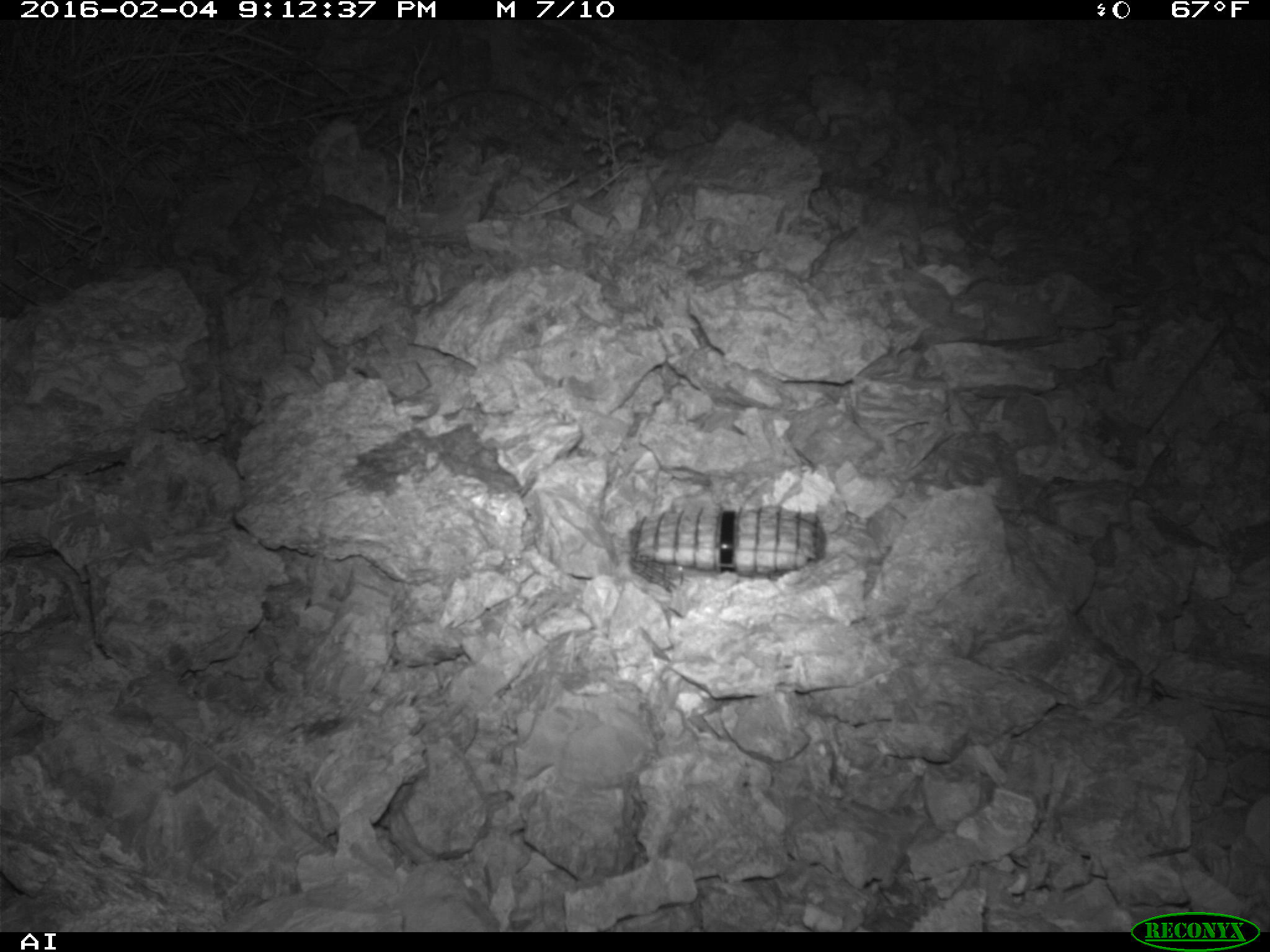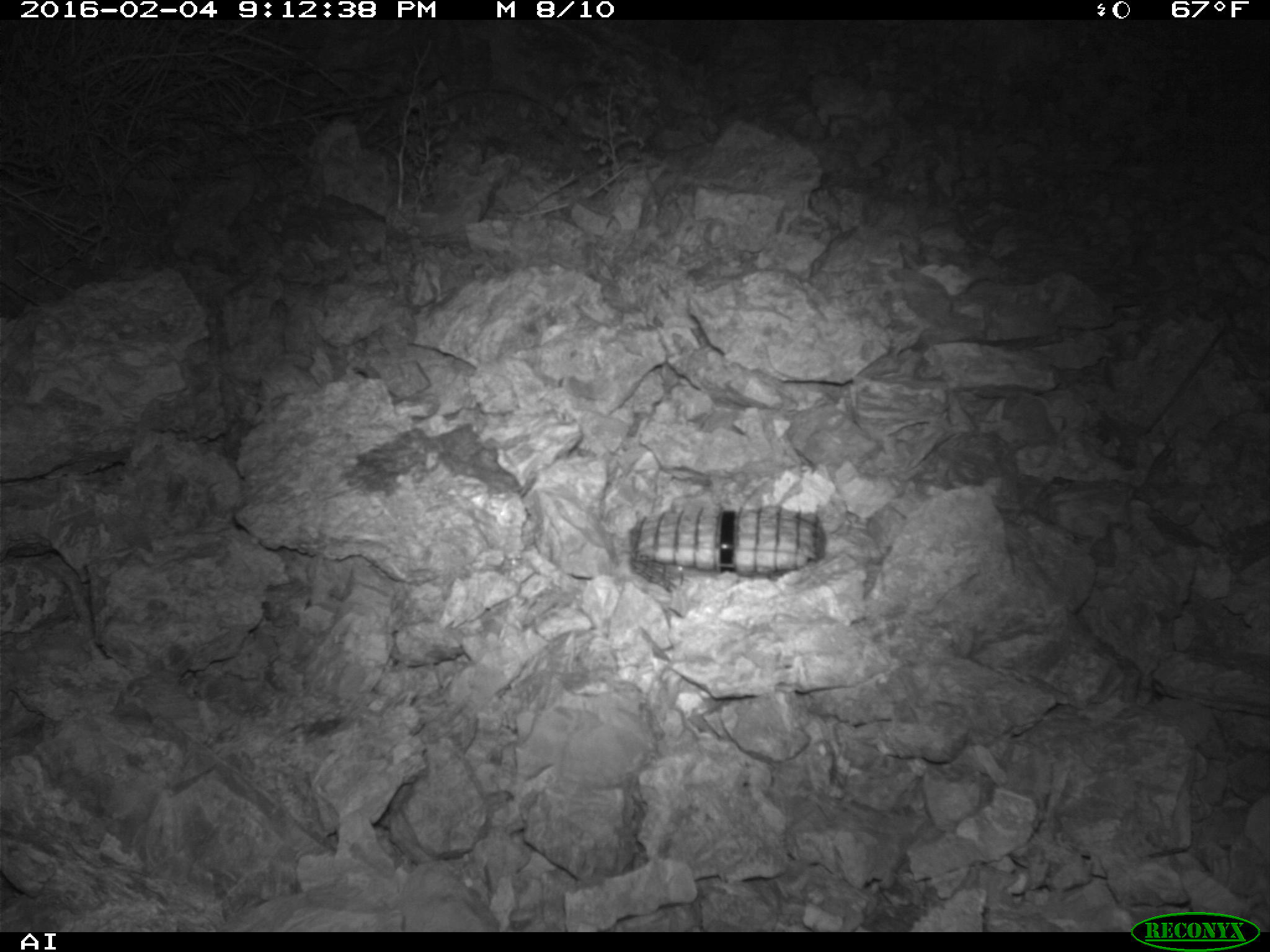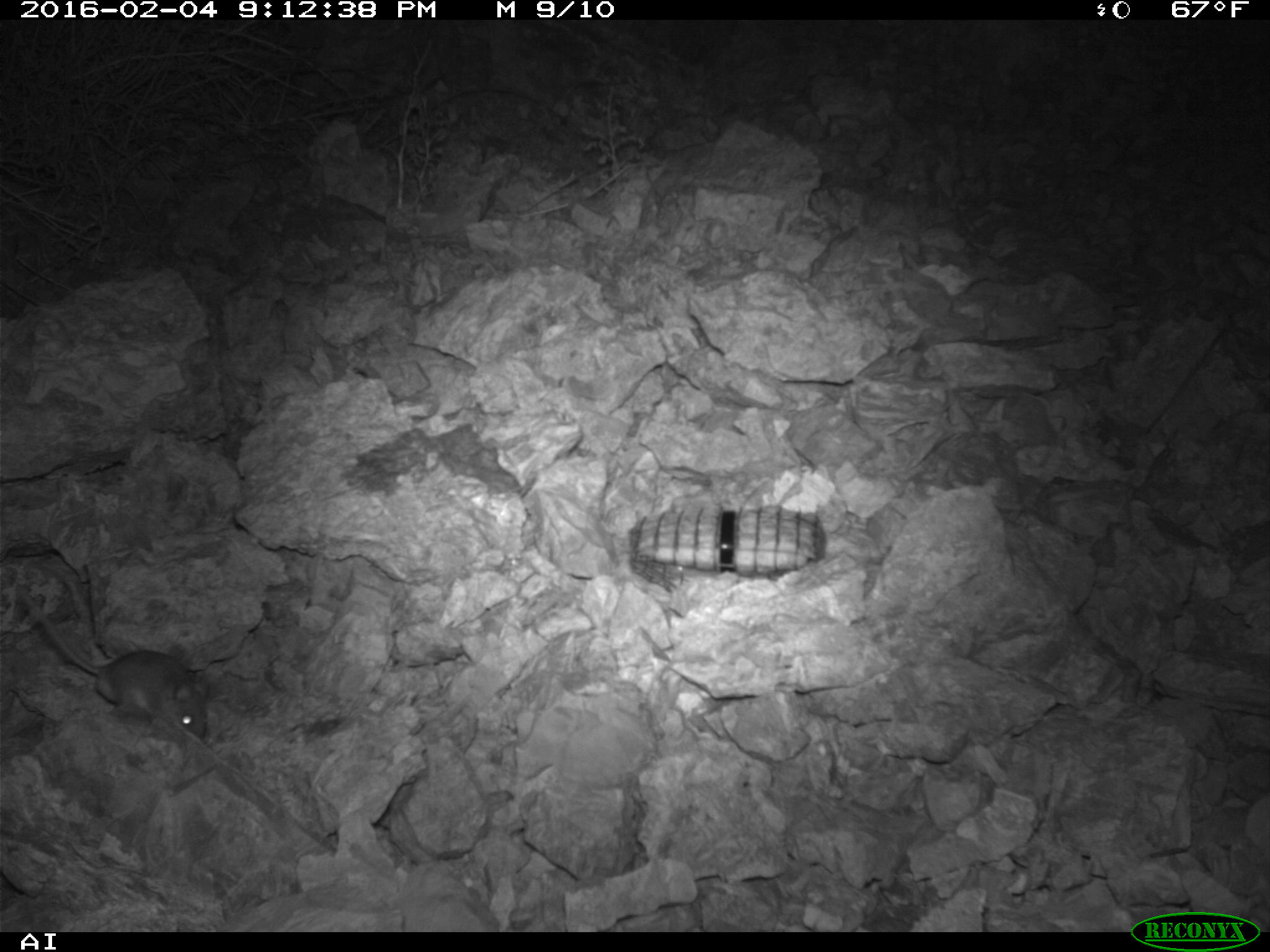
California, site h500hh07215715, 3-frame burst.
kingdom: Animalia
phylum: Chordata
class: Mammalia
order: Rodentia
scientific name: Rodentia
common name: rodent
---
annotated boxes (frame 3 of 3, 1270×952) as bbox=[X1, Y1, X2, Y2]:
rodent: bbox=[38, 612, 207, 741]